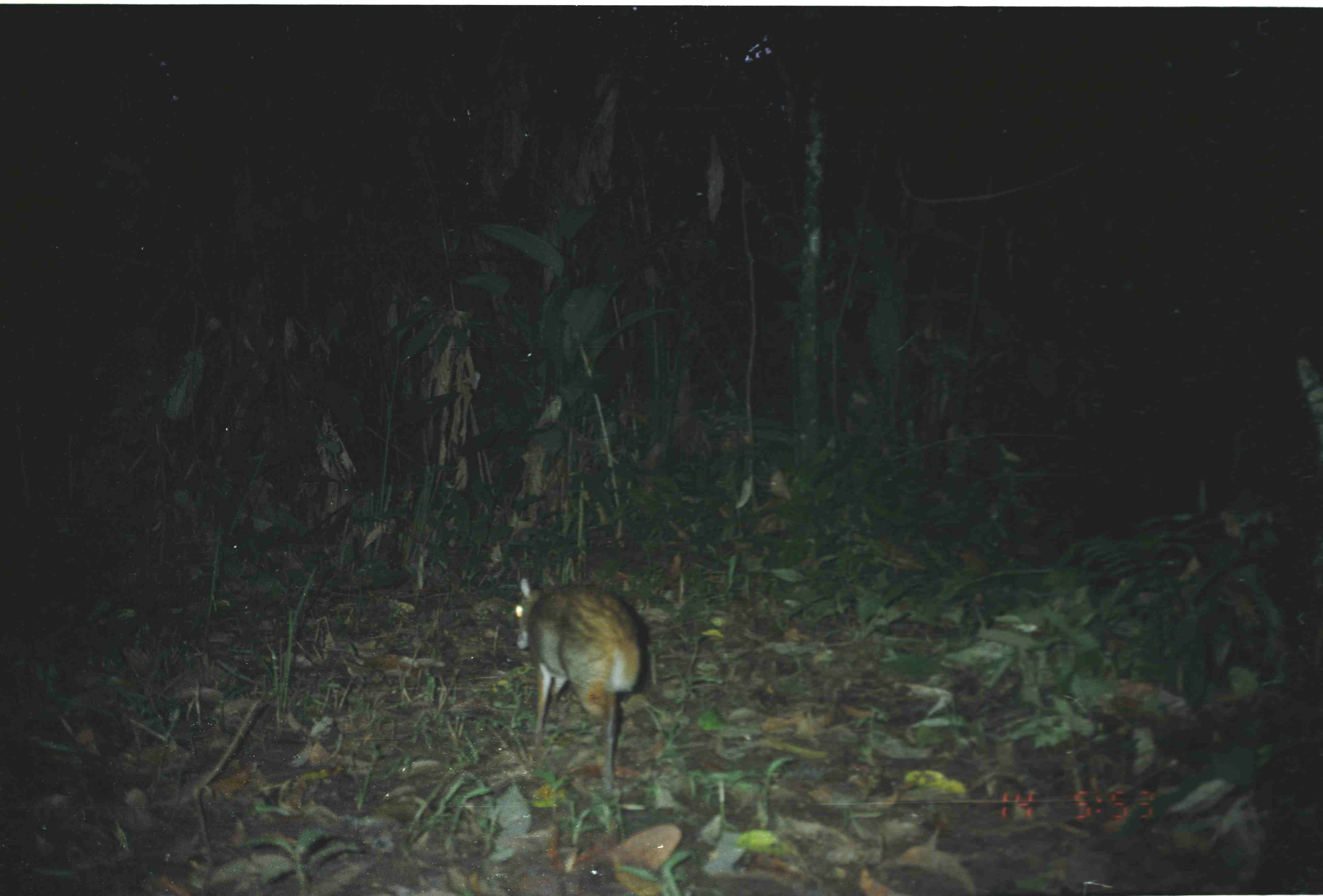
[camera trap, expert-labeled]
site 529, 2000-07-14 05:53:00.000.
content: unidentified animal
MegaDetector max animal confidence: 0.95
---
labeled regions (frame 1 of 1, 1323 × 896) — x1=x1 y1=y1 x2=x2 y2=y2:
unknown: x1=513 y1=577 x2=644 y2=791